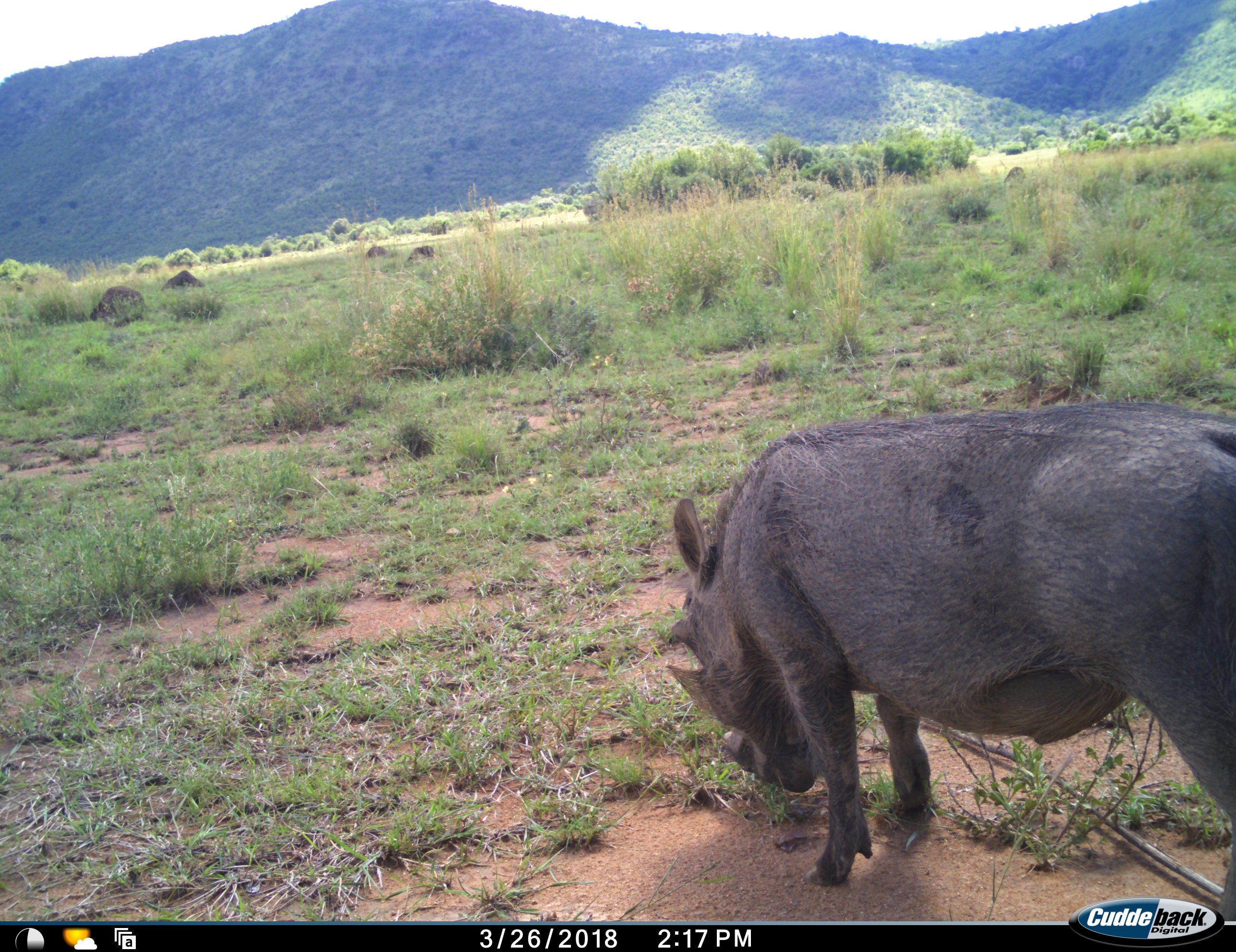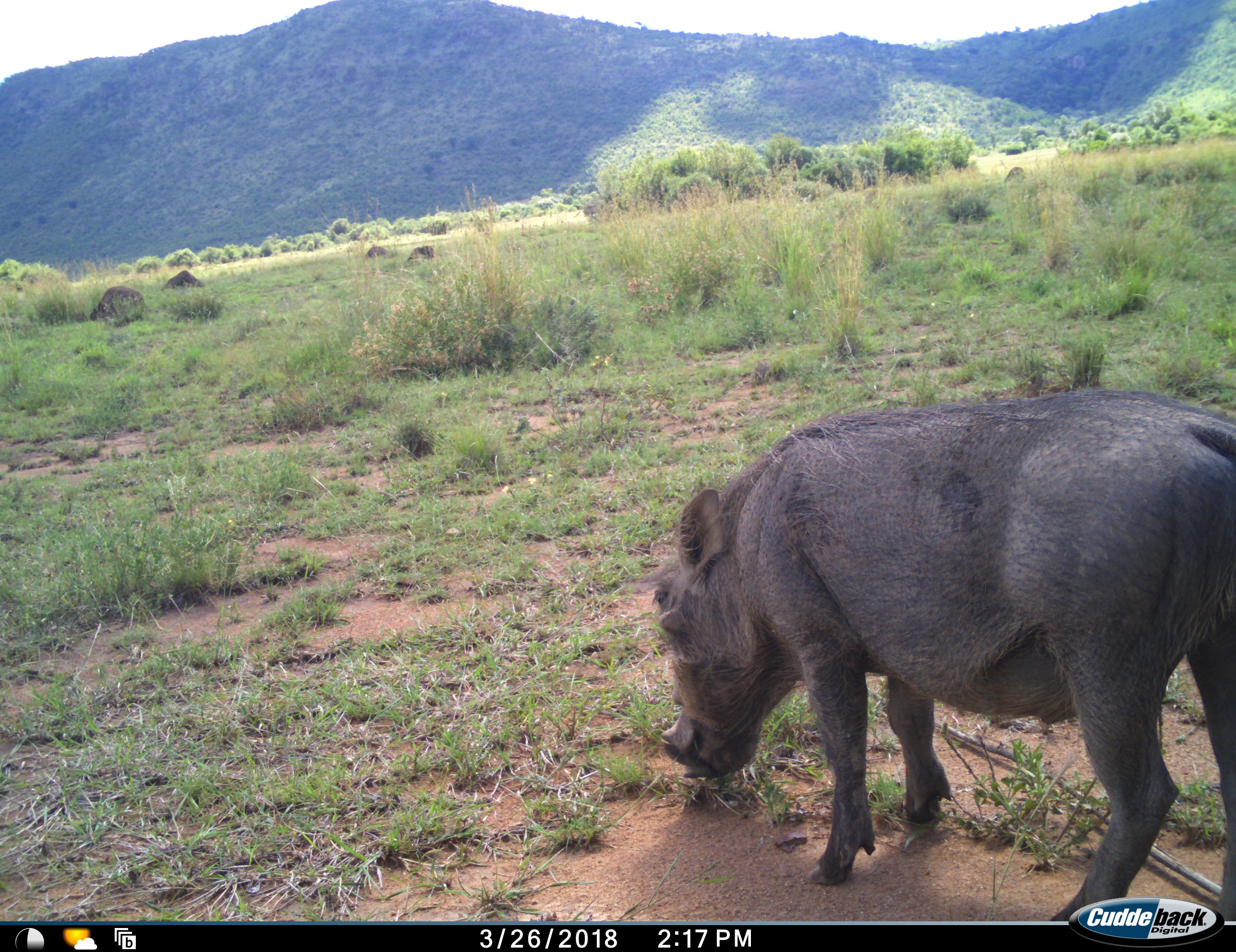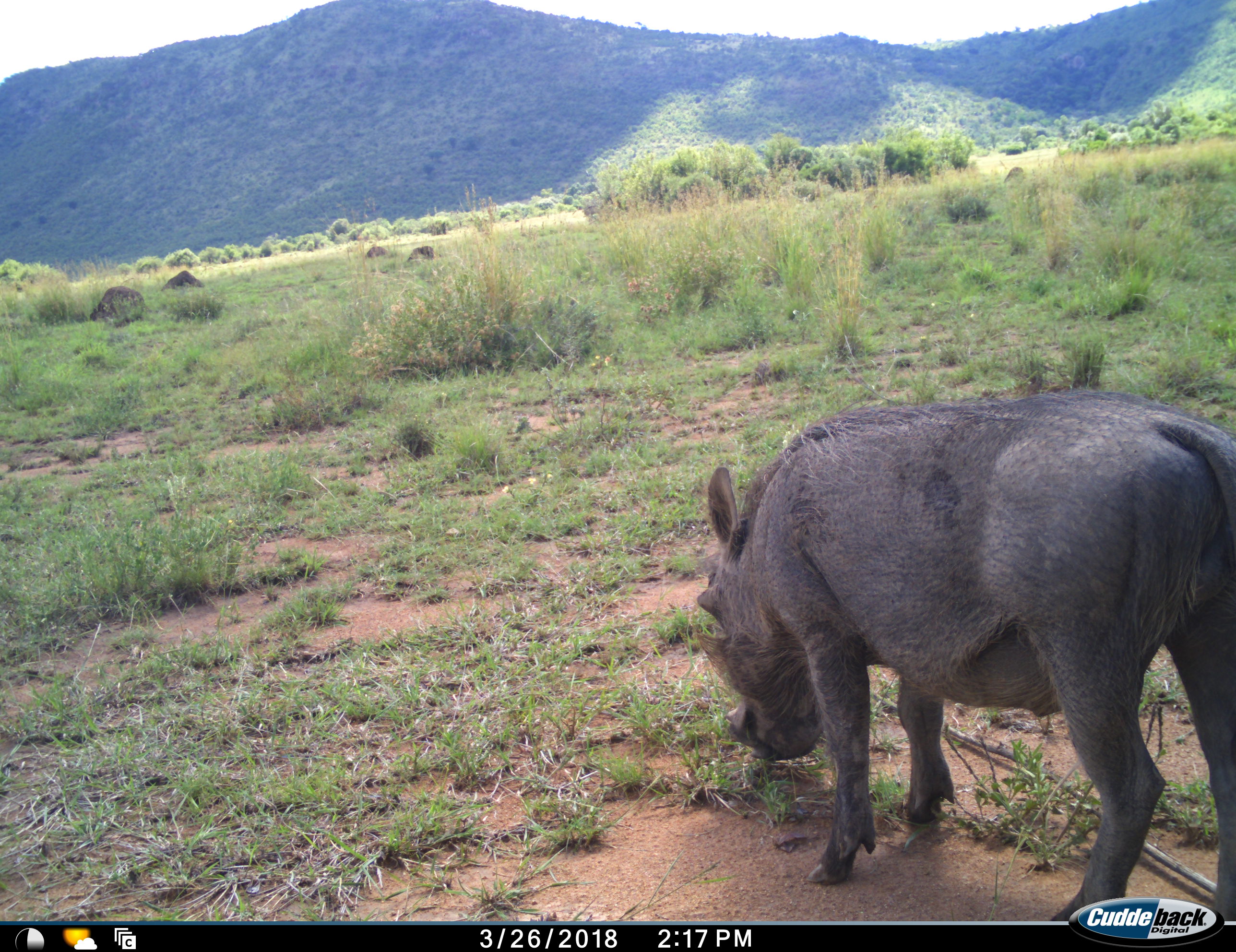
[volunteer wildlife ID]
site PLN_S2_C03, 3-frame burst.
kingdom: Animalia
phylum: Chordata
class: Mammalia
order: Artiodactyla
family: Suidae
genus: Phacochoerus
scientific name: Phacochoerus africanus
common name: warthog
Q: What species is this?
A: Warthog (Phacochoerus africanus).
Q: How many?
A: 1.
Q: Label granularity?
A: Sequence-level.